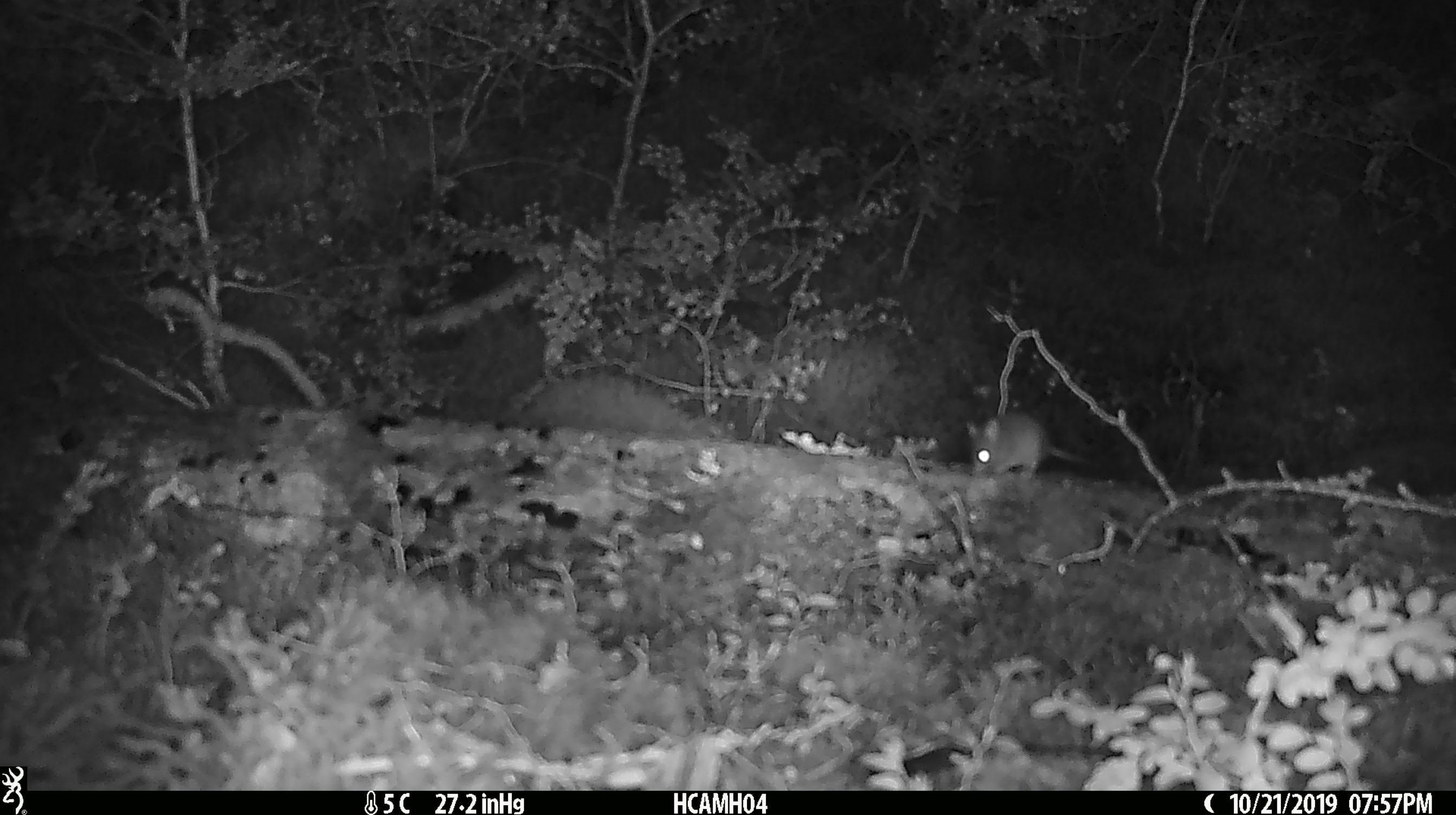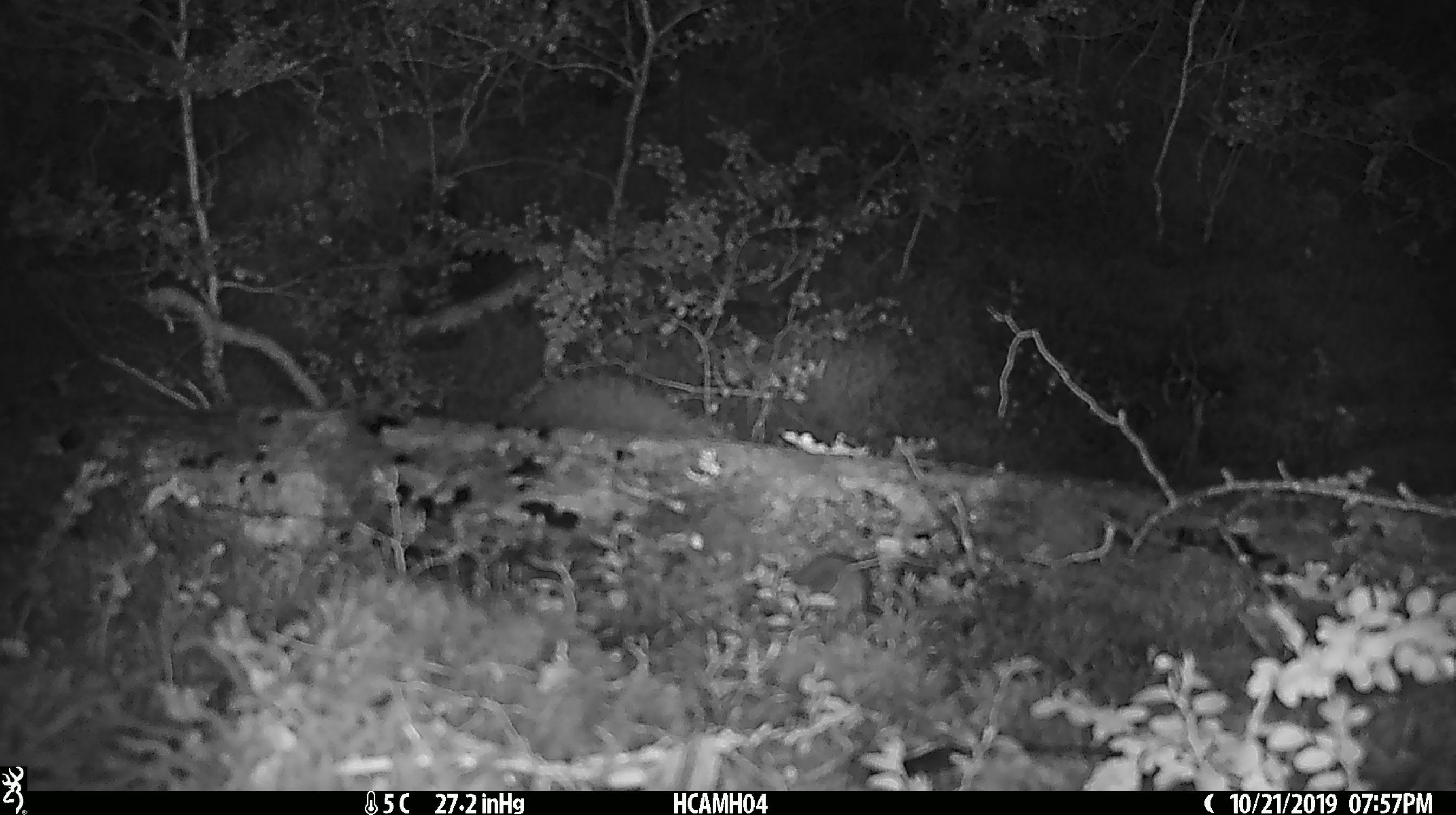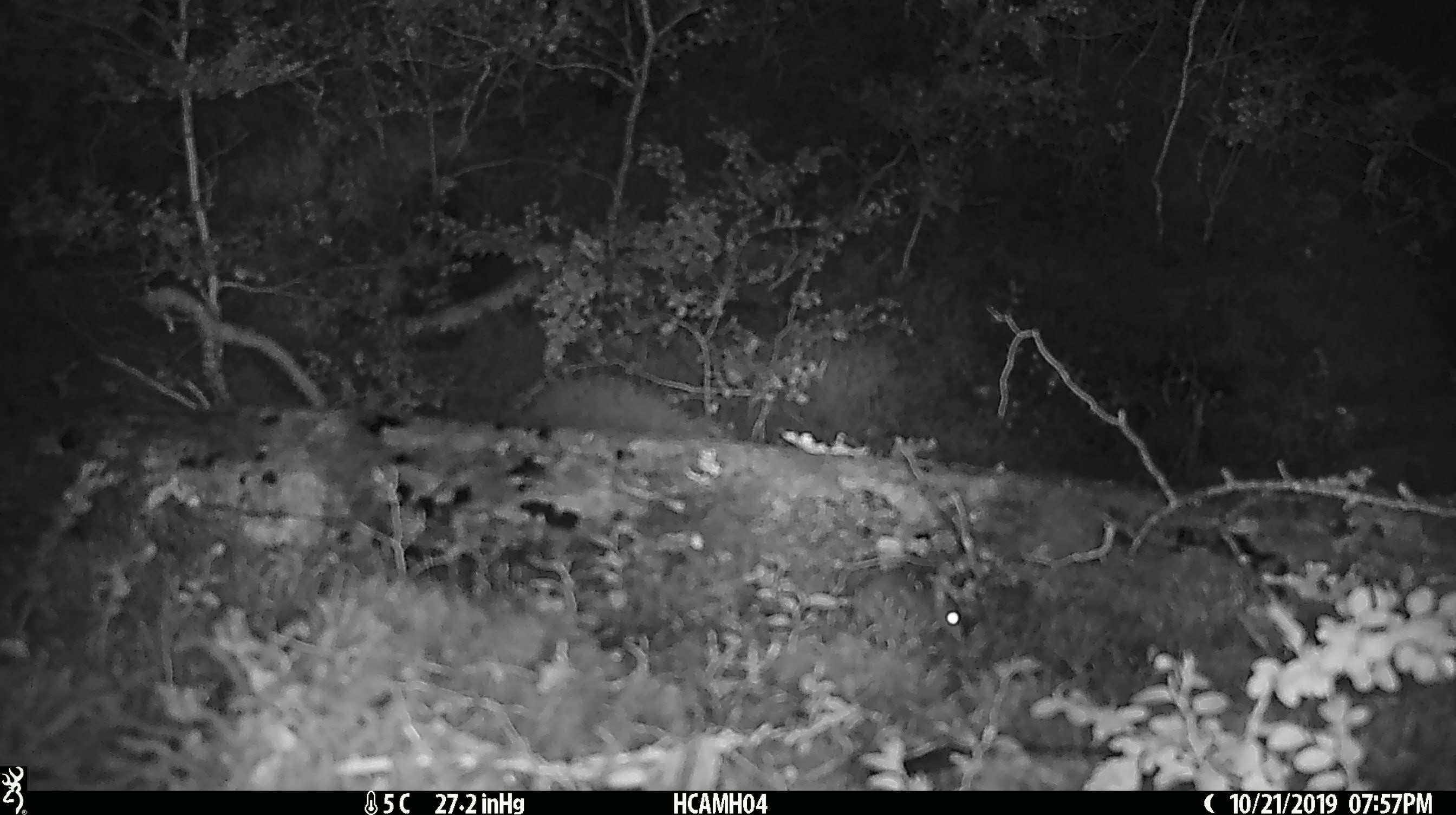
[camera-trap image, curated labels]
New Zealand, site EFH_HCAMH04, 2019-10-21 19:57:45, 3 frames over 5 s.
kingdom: Animalia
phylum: Chordata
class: Mammalia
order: Rodentia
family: Muridae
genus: Mus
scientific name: Mus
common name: mouse